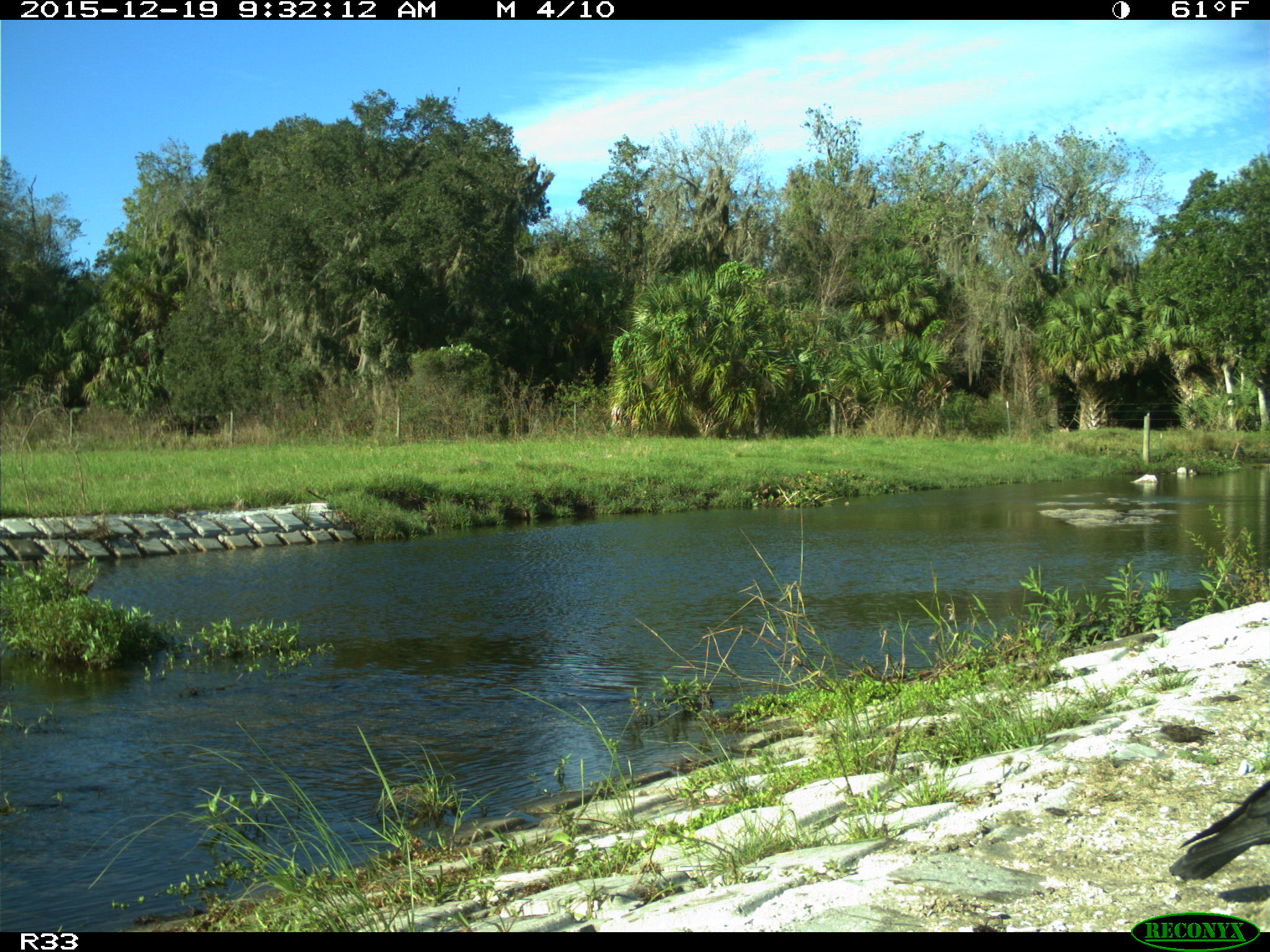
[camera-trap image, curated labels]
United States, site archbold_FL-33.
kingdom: Animalia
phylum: Chordata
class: Aves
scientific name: Aves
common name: birds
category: unidentified bird